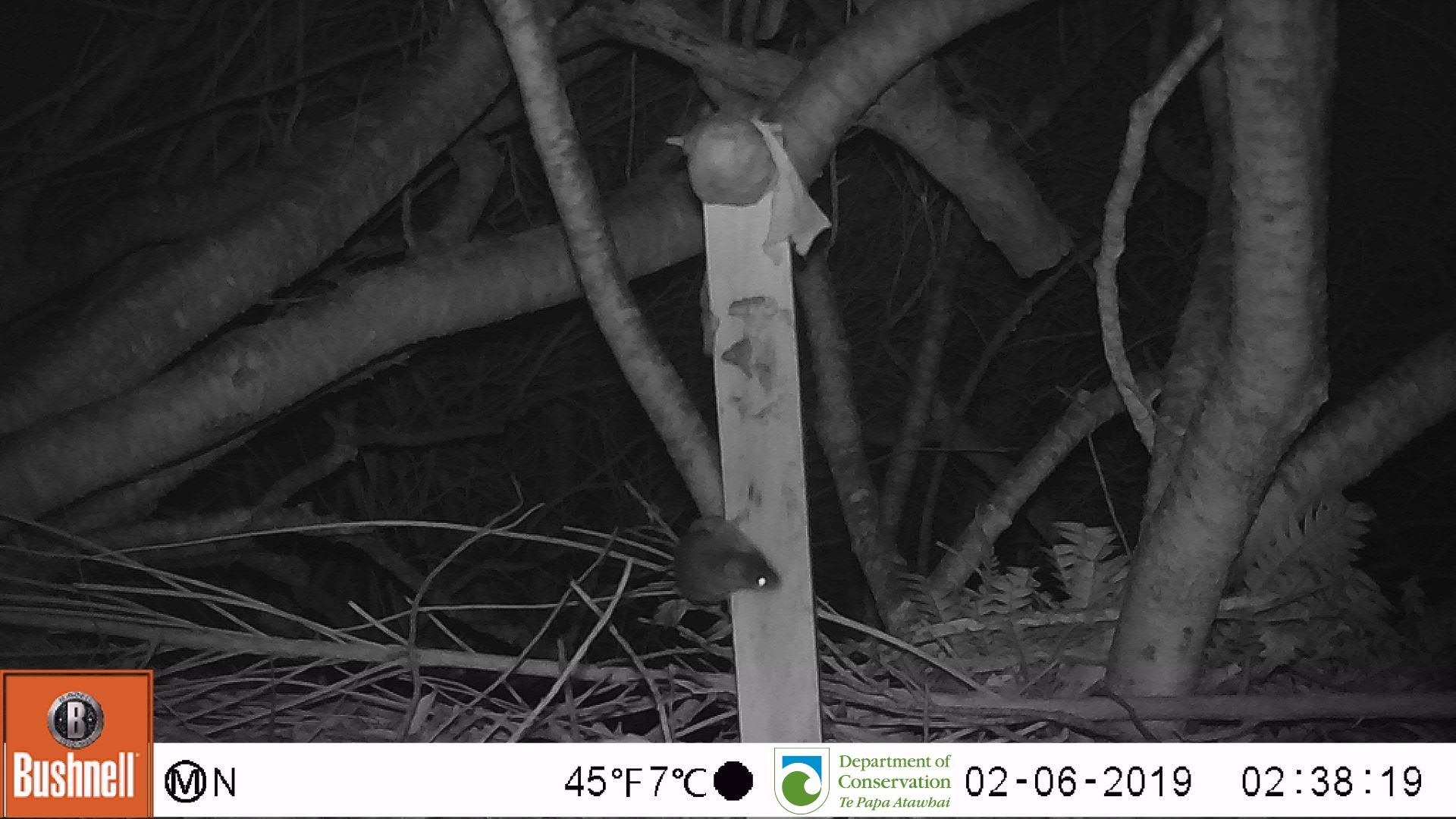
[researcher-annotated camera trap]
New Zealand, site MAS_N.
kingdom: Animalia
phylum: Chordata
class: Mammalia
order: Rodentia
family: Muridae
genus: Mus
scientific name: Mus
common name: mouse